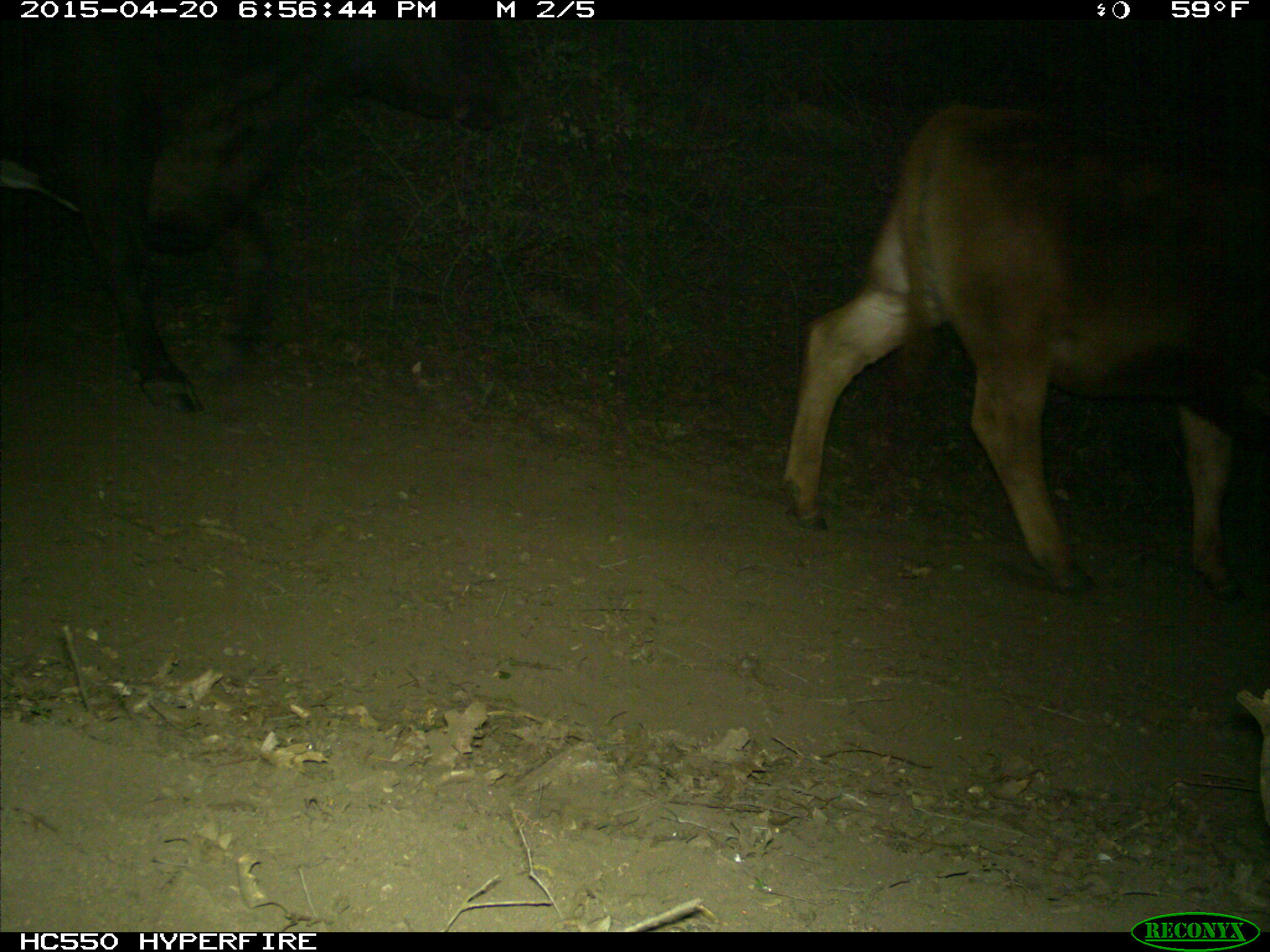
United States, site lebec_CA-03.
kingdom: Animalia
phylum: Chordata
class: Mammalia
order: Artiodactyla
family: Bovidae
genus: Bos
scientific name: Bos taurus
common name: domestic cow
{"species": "Bos taurus (domestic cow)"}